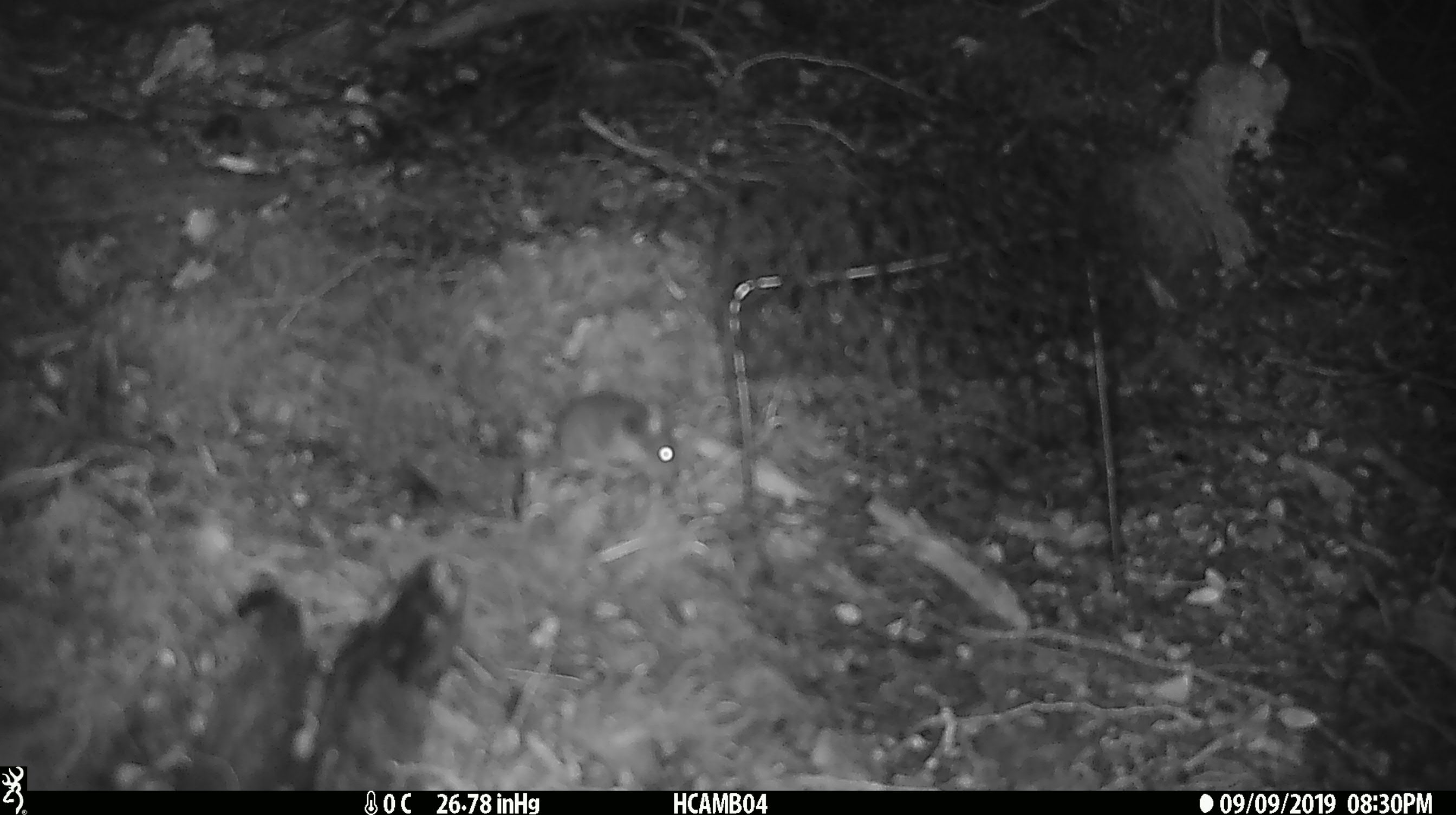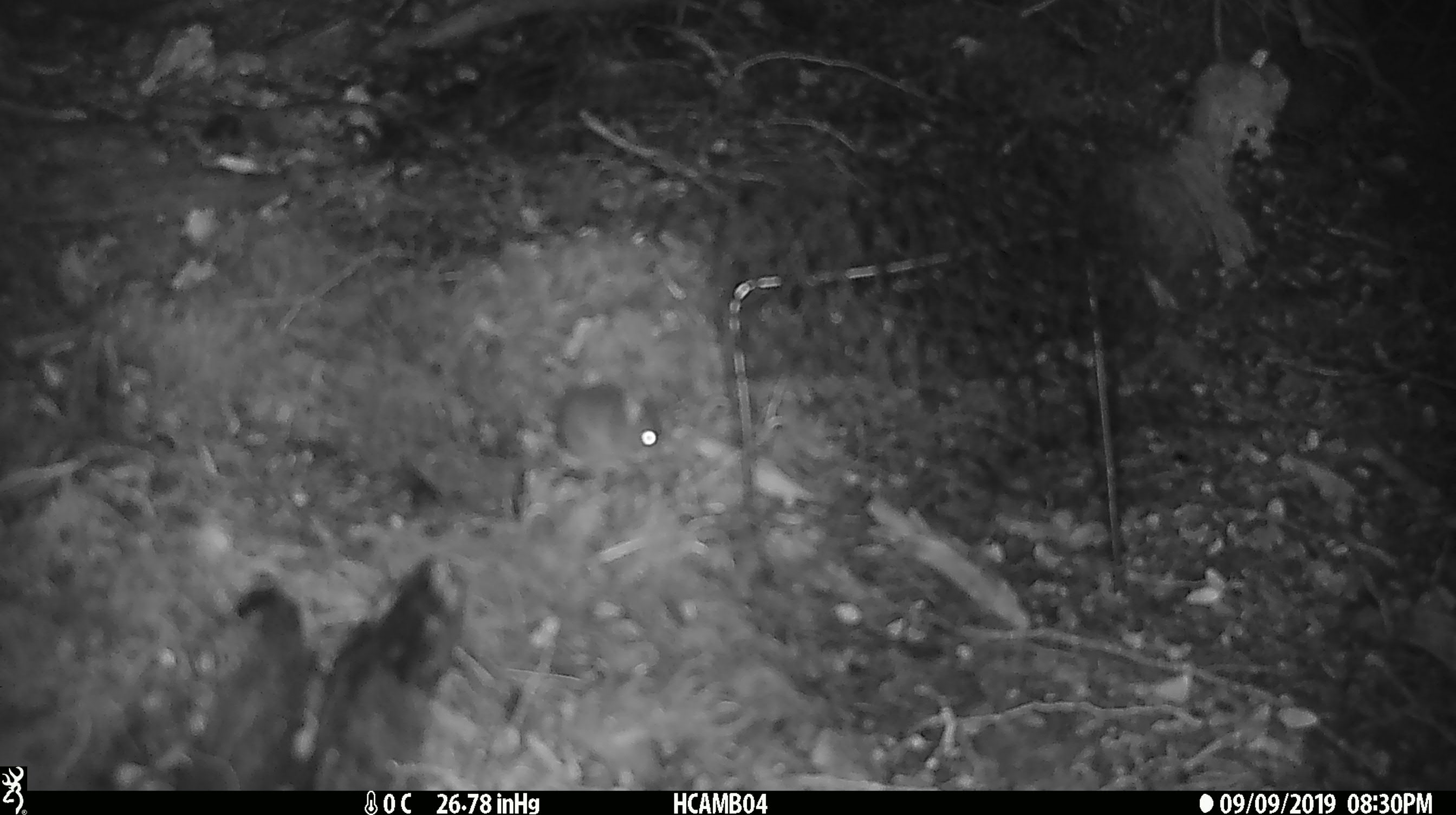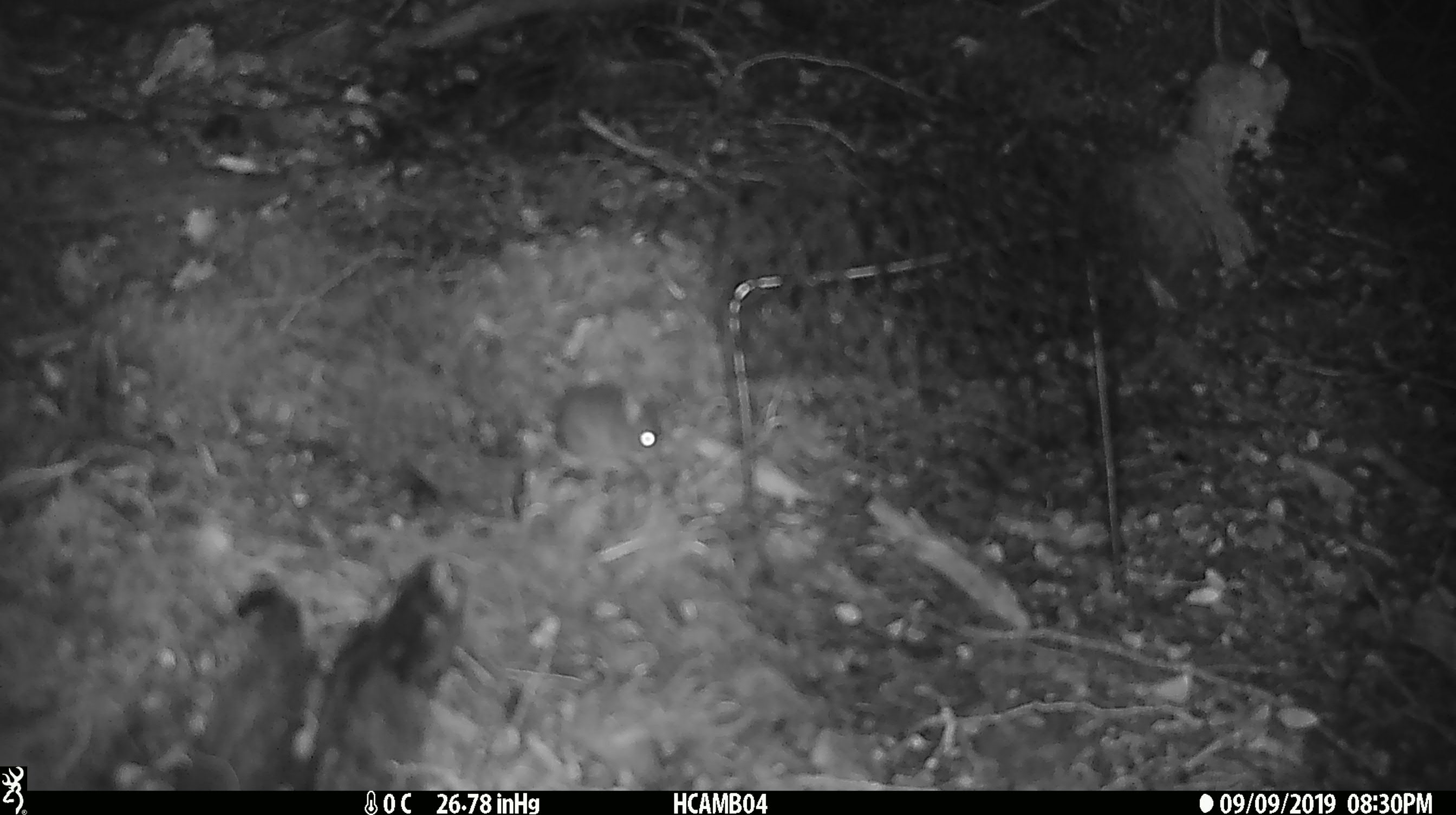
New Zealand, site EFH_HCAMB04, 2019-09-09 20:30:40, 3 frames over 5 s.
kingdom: Animalia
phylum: Chordata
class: Mammalia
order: Rodentia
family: Muridae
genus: Mus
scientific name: Mus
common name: mouse